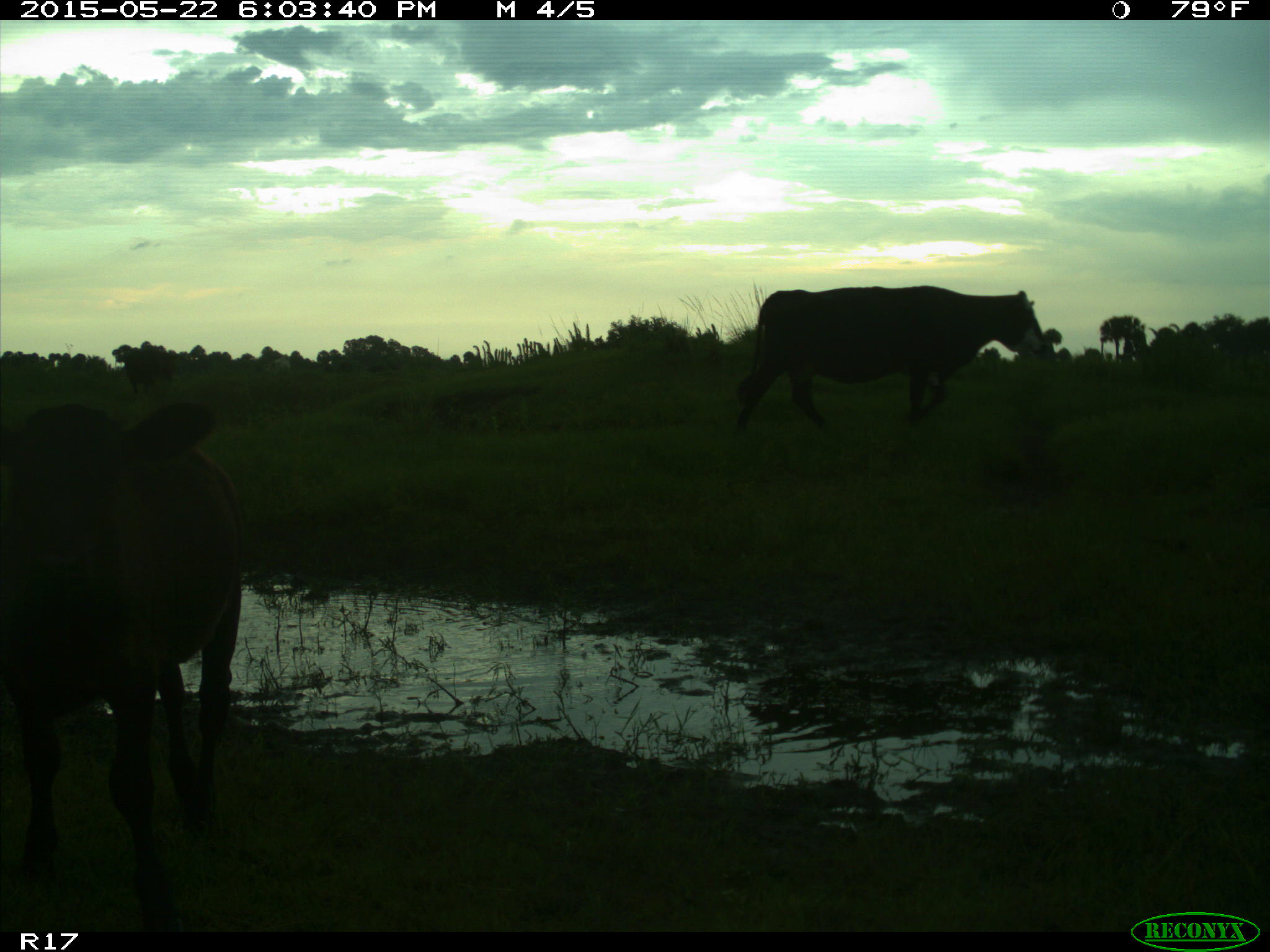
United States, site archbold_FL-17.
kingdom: Animalia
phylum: Chordata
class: Mammalia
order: Artiodactyla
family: Bovidae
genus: Bos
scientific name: Bos taurus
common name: domestic cow